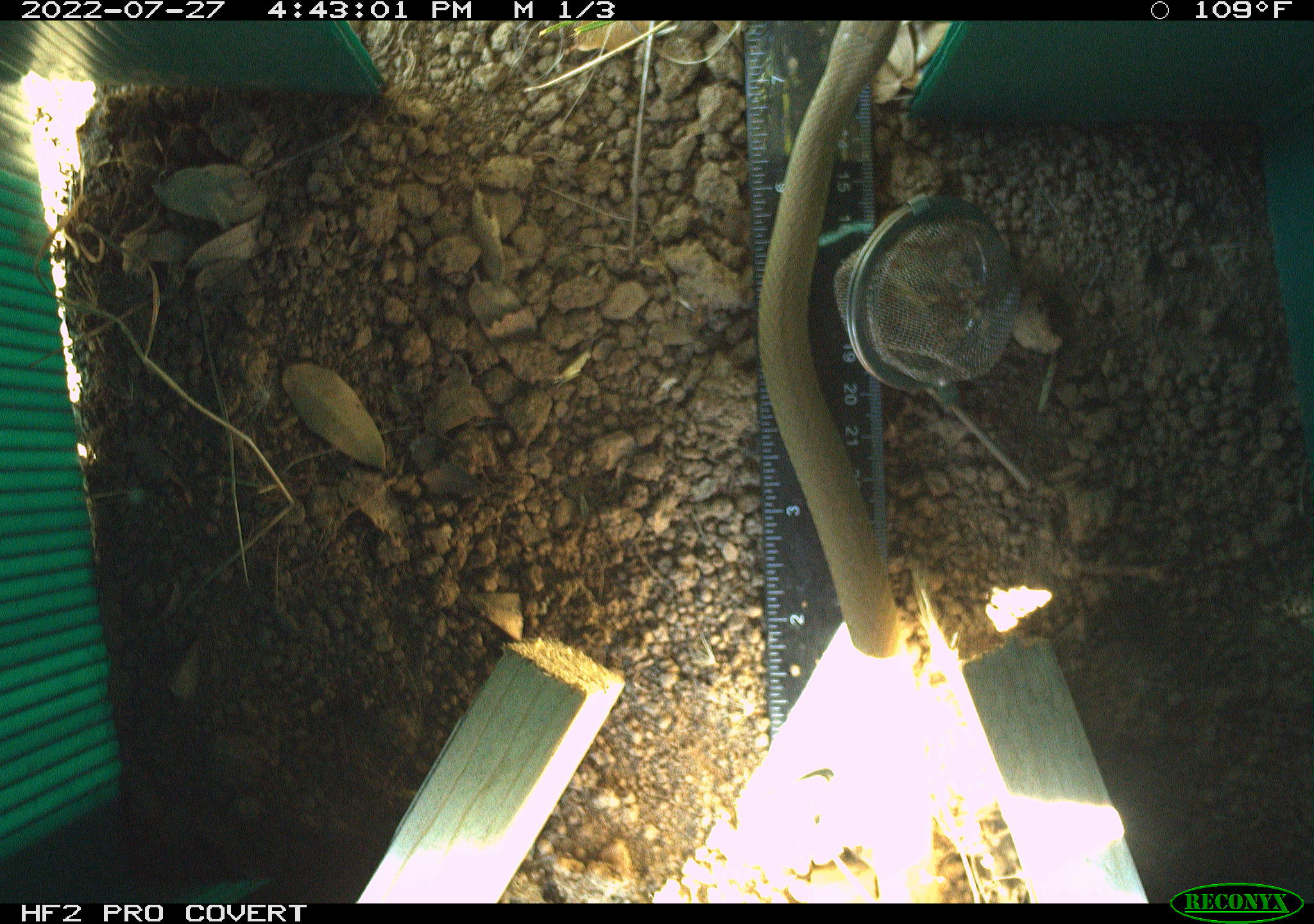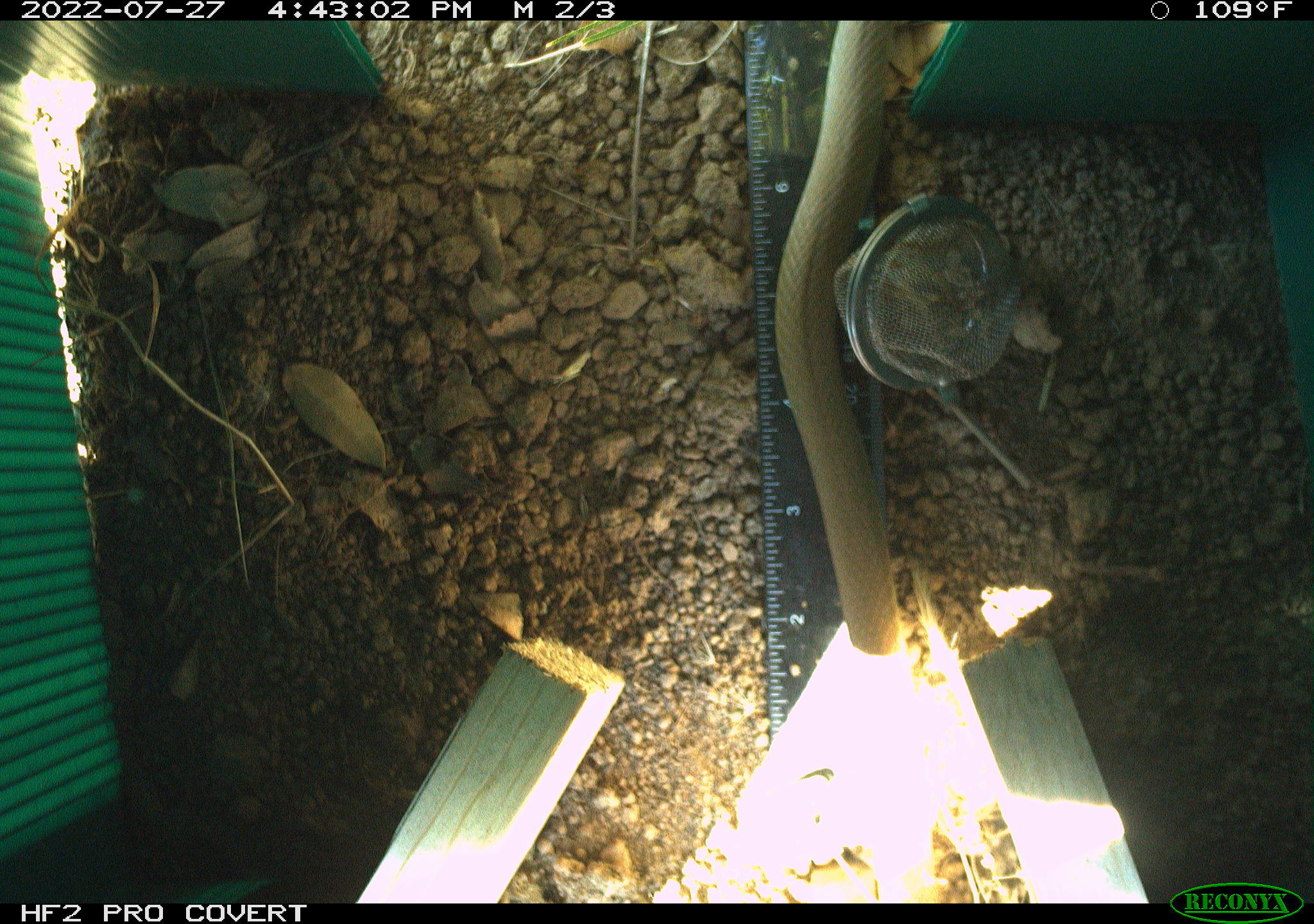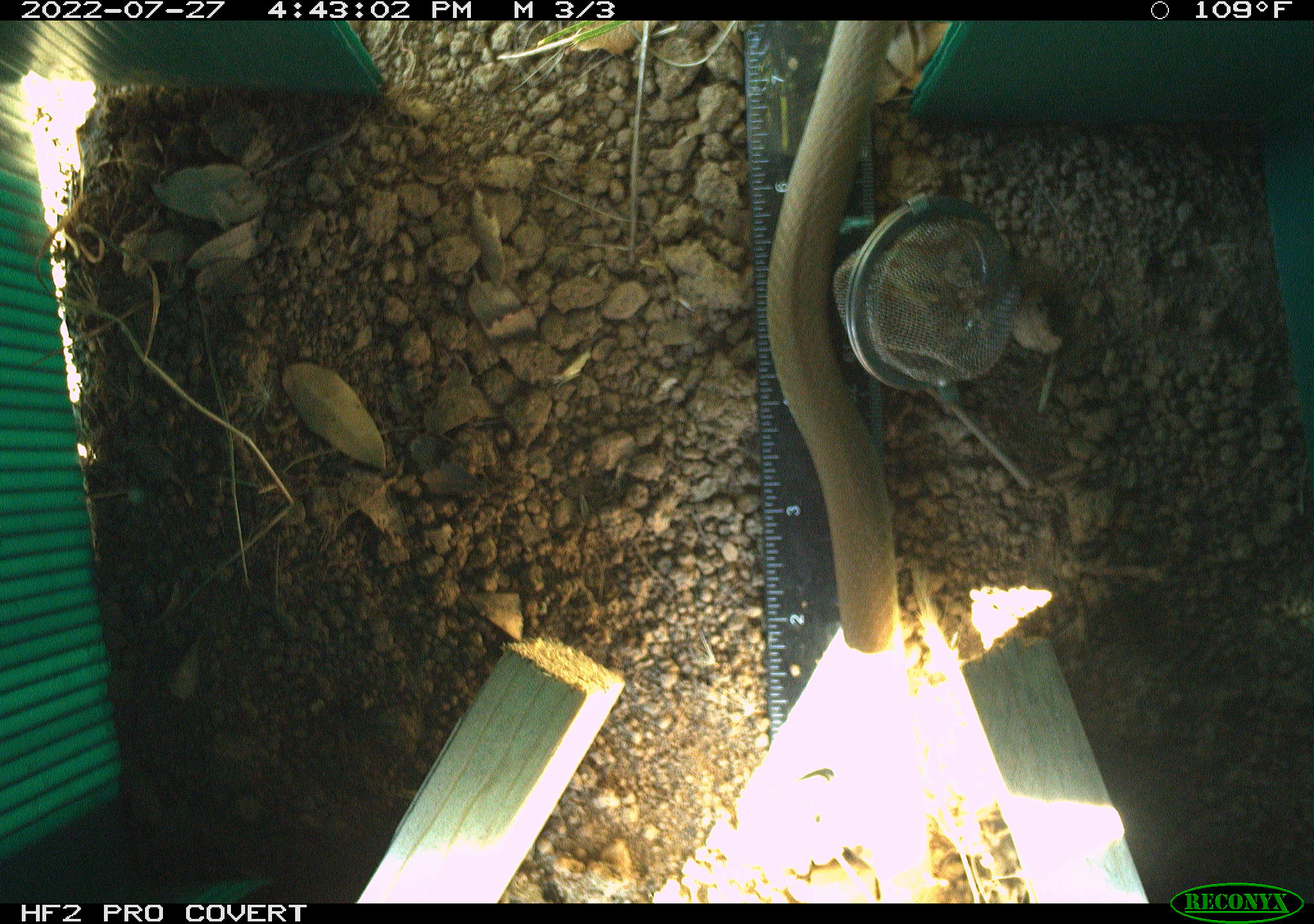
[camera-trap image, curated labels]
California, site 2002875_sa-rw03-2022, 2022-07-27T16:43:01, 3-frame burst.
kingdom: Animalia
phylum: Chordata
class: Reptilia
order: Squamata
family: Colubridae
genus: Coluber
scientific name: Coluber constrictor mormon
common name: western yellow-bellied racer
Western yellow-bellied racer (Coluber constrictor mormon).